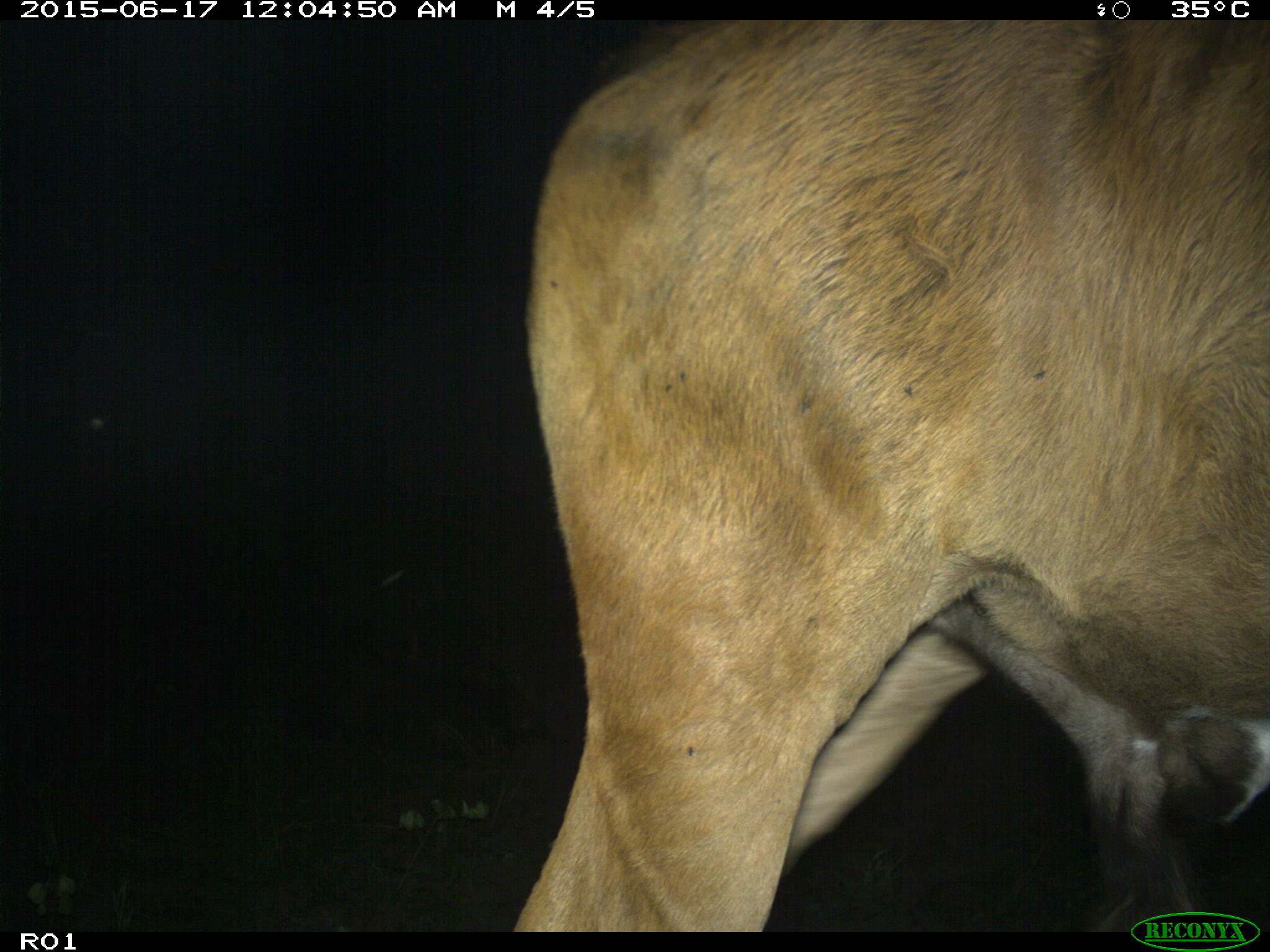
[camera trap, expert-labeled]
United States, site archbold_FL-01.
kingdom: Animalia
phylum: Chordata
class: Mammalia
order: Artiodactyla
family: Bovidae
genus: Bos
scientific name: Bos taurus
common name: domestic cow